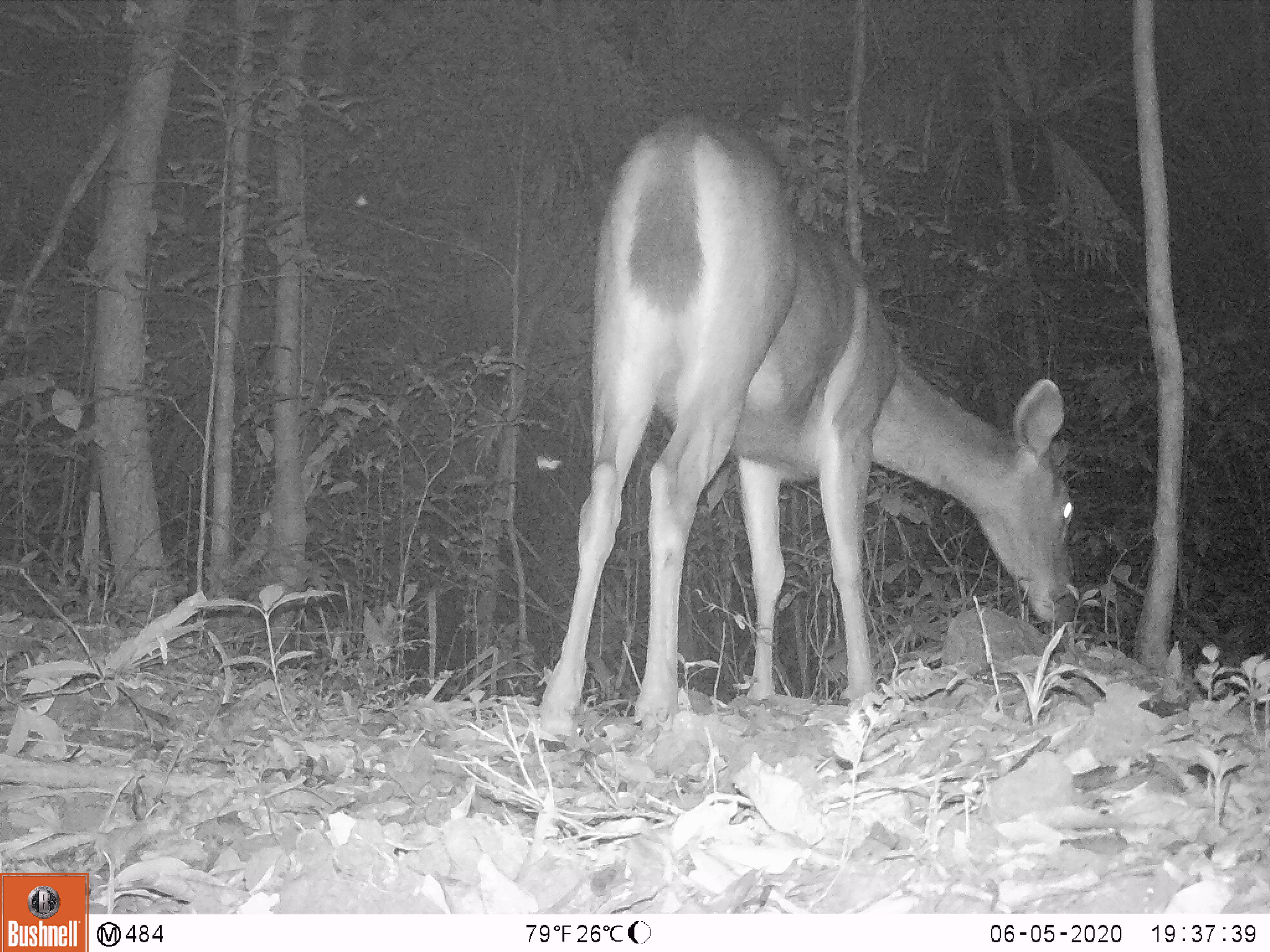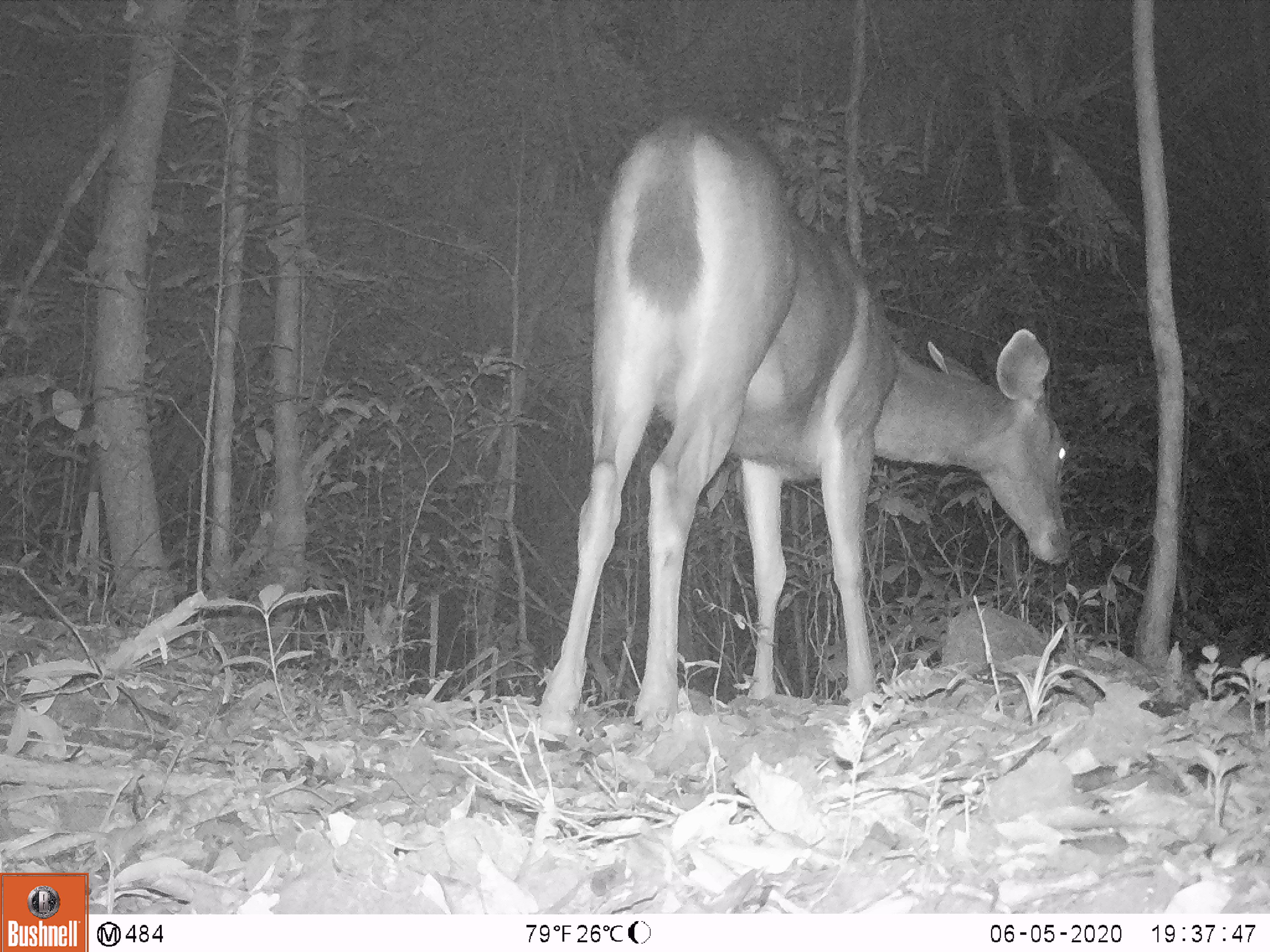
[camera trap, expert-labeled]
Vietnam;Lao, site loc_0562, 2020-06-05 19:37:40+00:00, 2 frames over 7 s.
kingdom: Animalia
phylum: Chordata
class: Mammalia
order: Artiodactyla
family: Cervidae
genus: Rusa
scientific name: Rusa unicolor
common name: sambar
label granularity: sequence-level